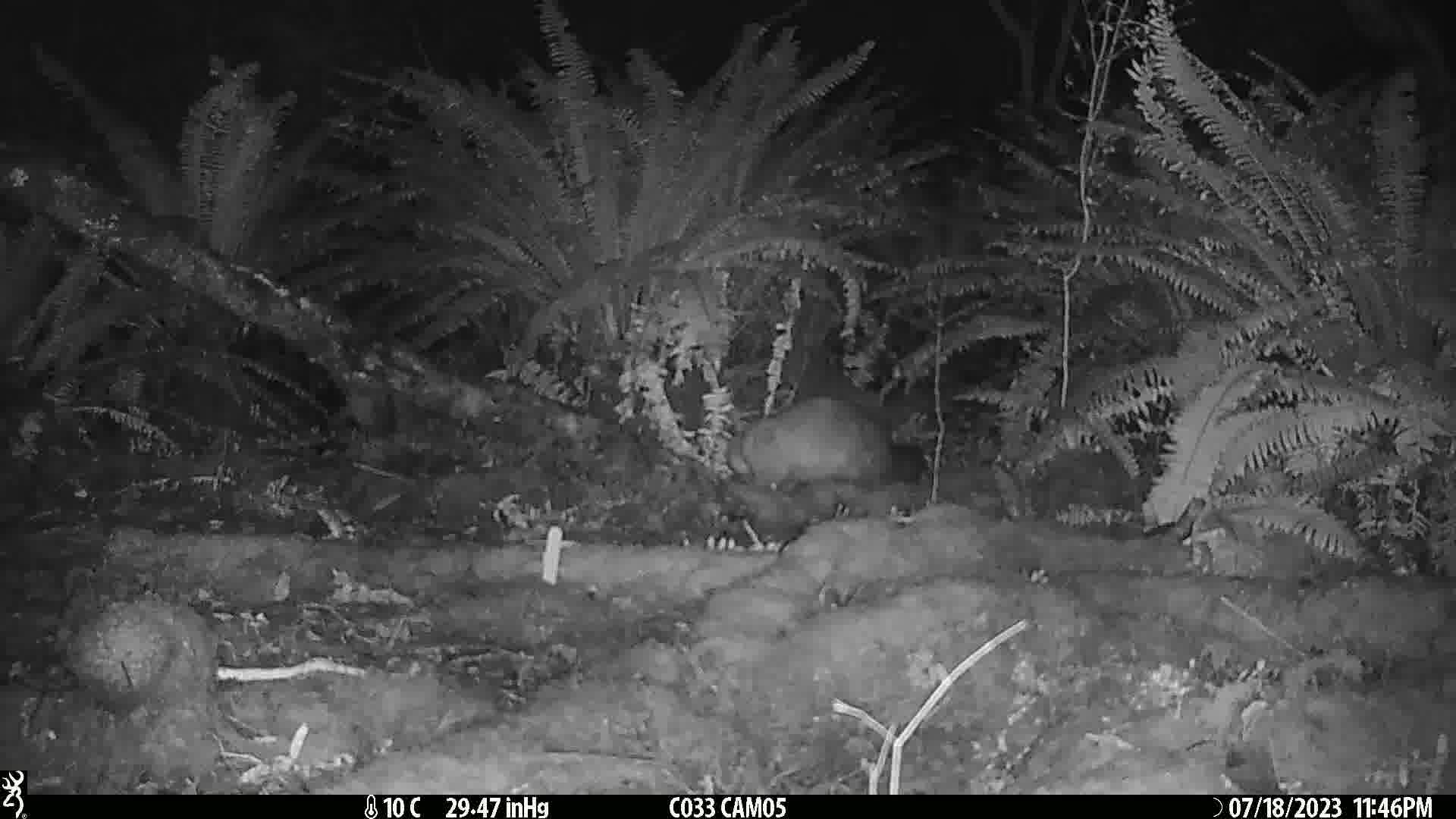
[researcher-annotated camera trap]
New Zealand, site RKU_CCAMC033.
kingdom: Animalia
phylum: Chordata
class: Mammalia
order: Diprotodontia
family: Phalangeridae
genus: Trichosurus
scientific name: Trichosurus vulpecula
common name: common brushtail possum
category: possum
Possum (common brushtail possum) (Trichosurus vulpecula).